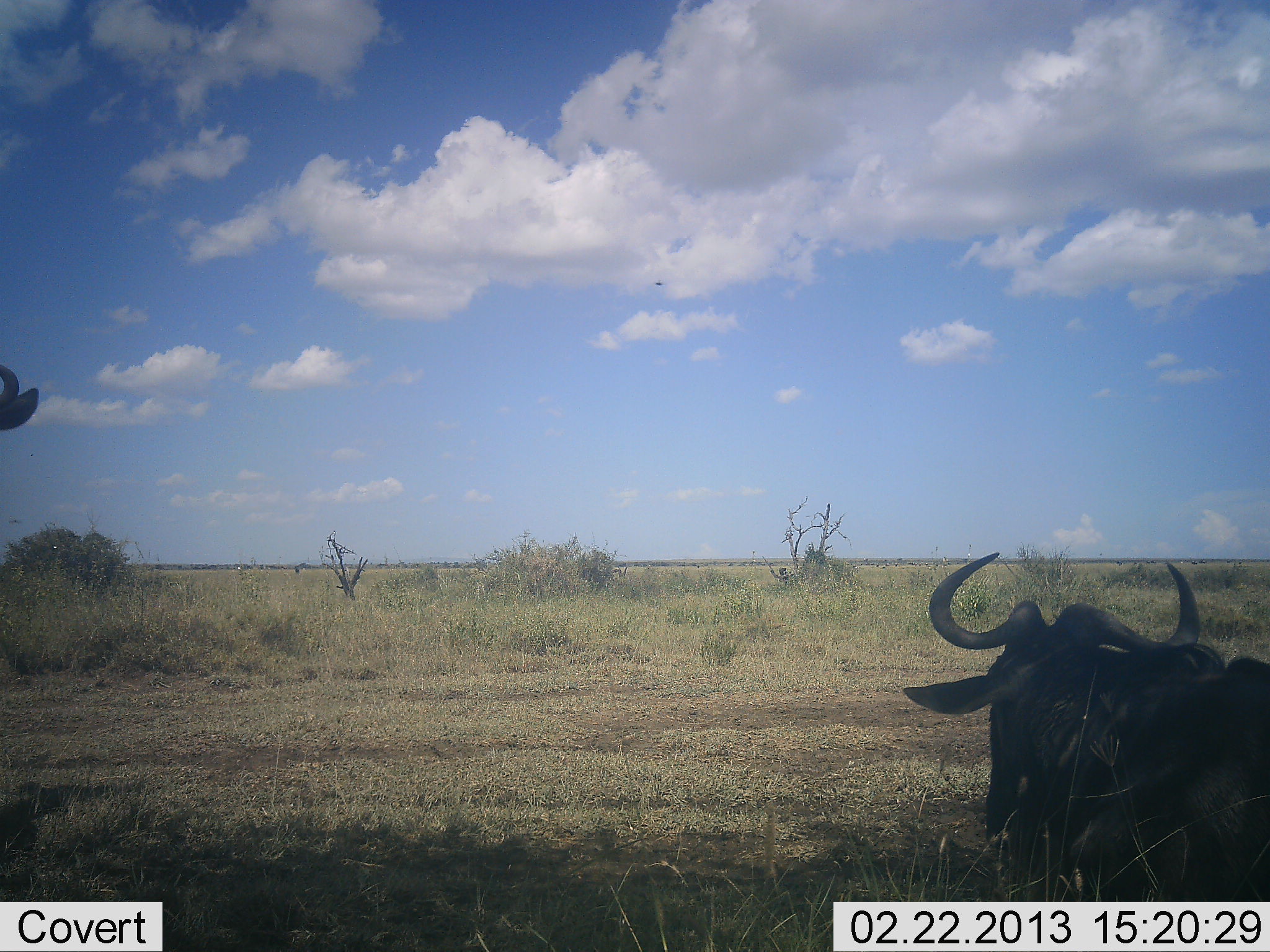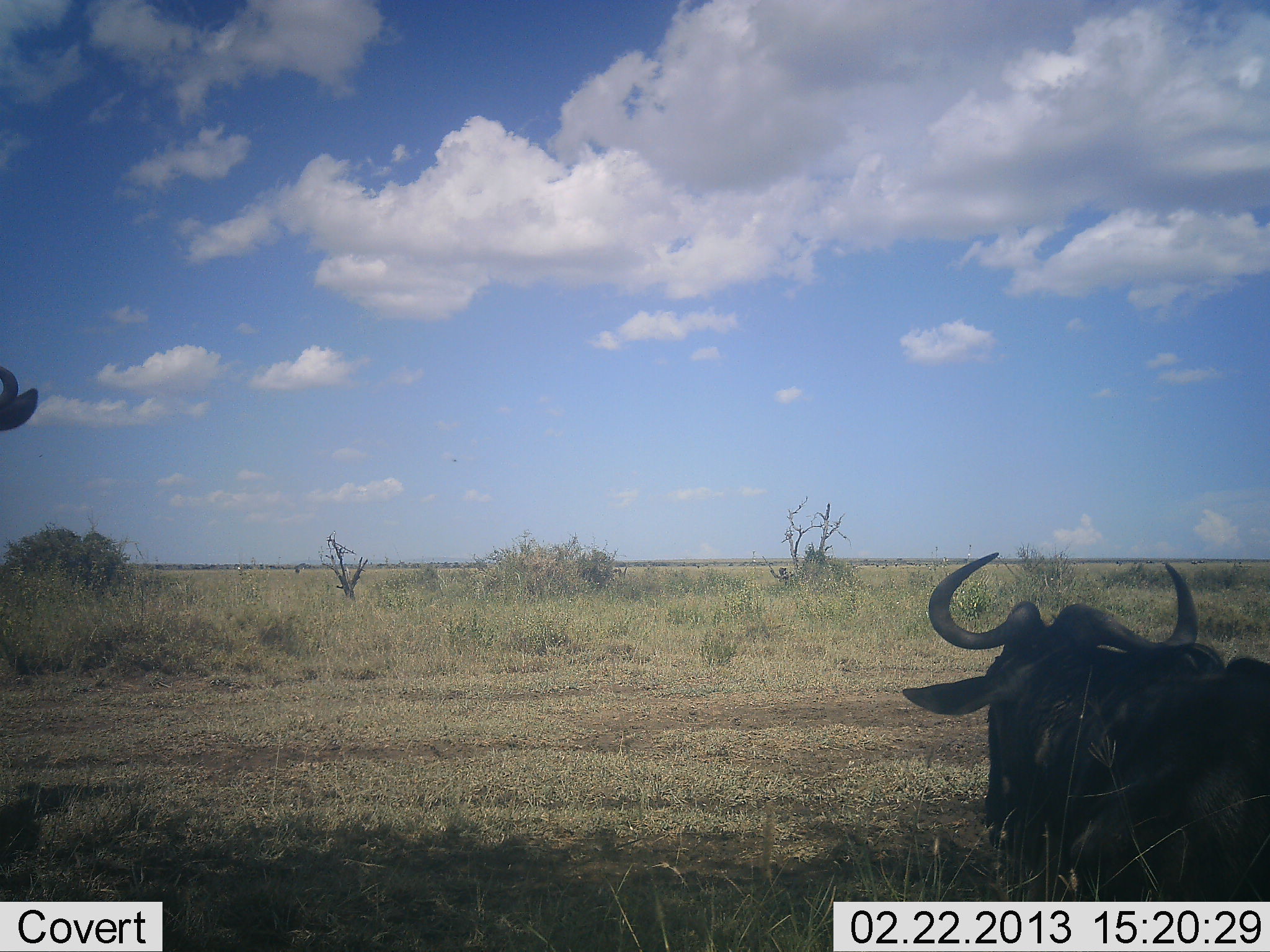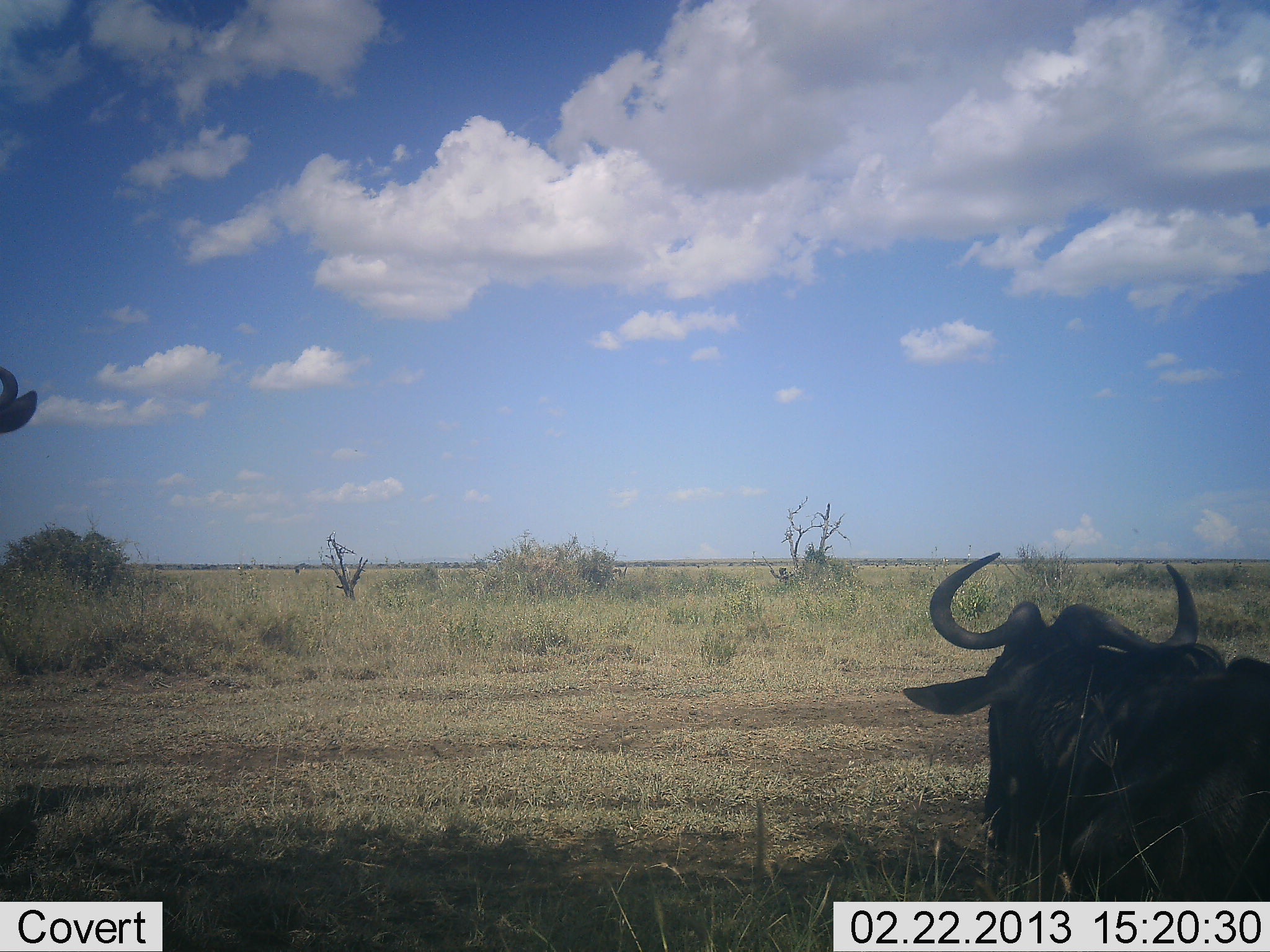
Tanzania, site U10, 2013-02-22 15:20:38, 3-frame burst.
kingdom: Animalia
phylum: Chordata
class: Mammalia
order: Artiodactyla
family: Bovidae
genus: Connochaetes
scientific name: Connochaetes taurinus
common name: blue wildebeest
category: wildebeest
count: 2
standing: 54%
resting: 90%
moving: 3%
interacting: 0%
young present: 0%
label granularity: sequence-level